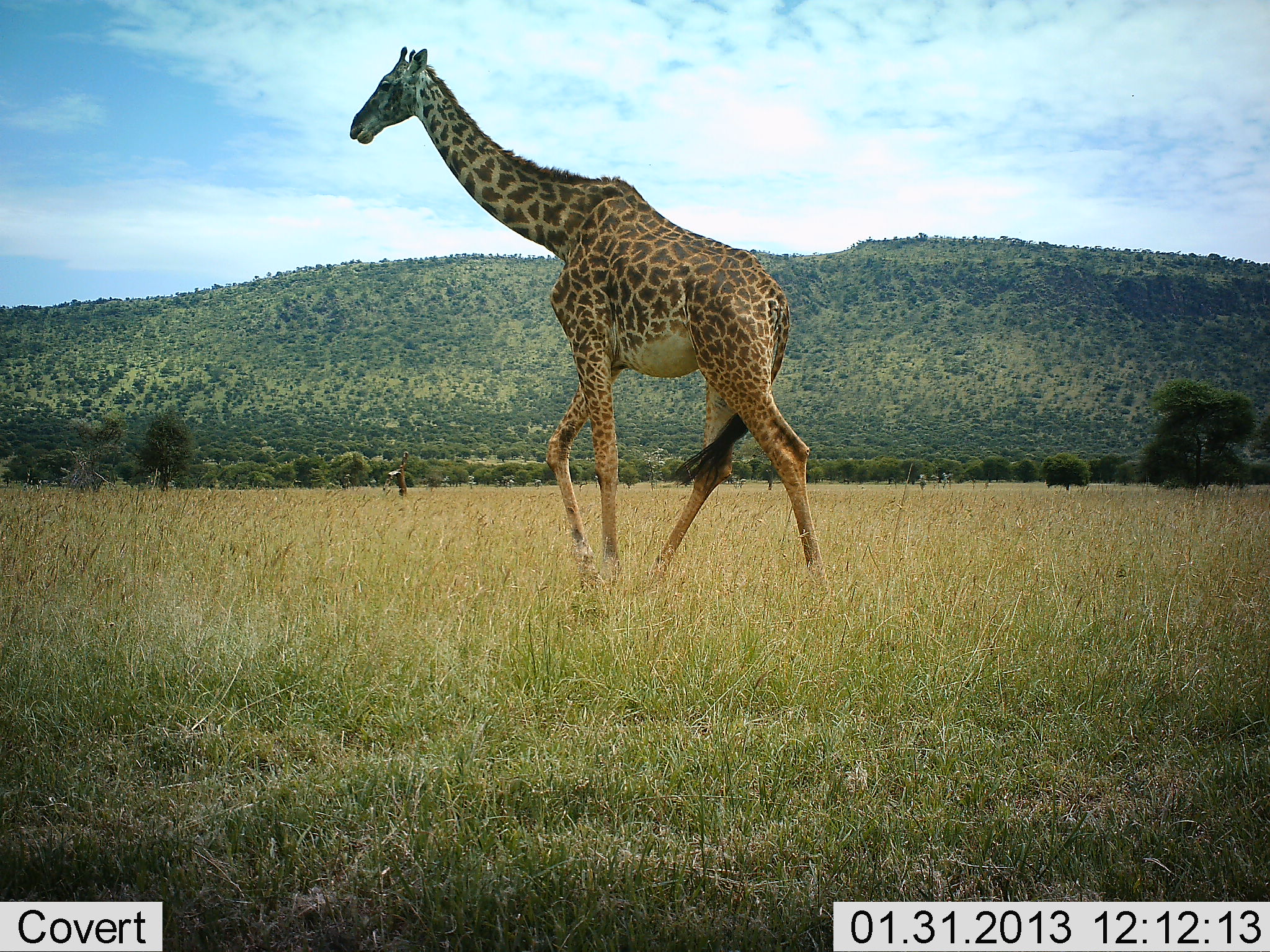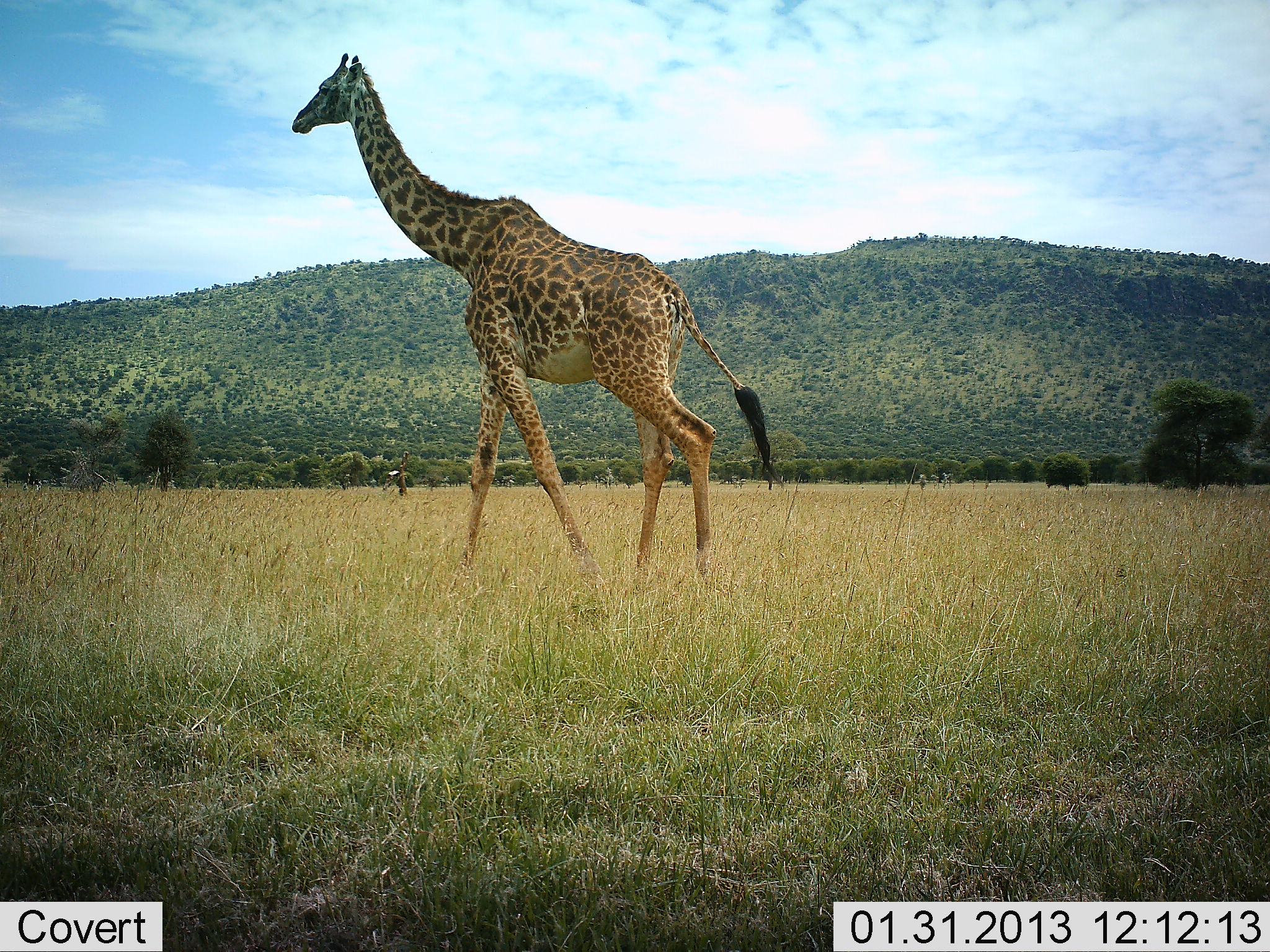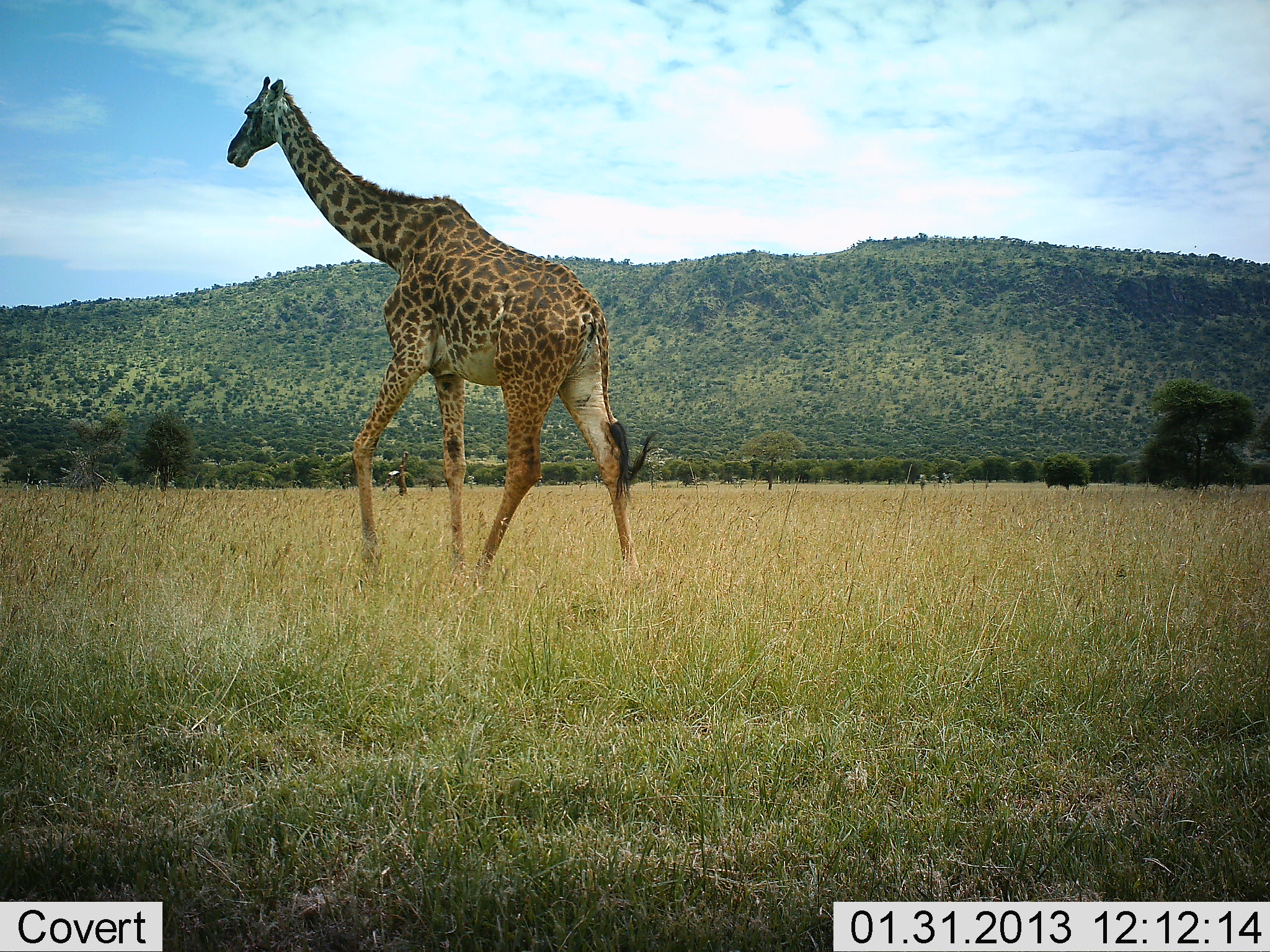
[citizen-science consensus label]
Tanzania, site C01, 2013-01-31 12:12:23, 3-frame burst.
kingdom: Animalia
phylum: Chordata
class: Mammalia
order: Artiodactyla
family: Giraffidae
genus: Giraffa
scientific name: Giraffa camelopardalis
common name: giraffe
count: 1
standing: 5%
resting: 0%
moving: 97%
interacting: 0%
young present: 0%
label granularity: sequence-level